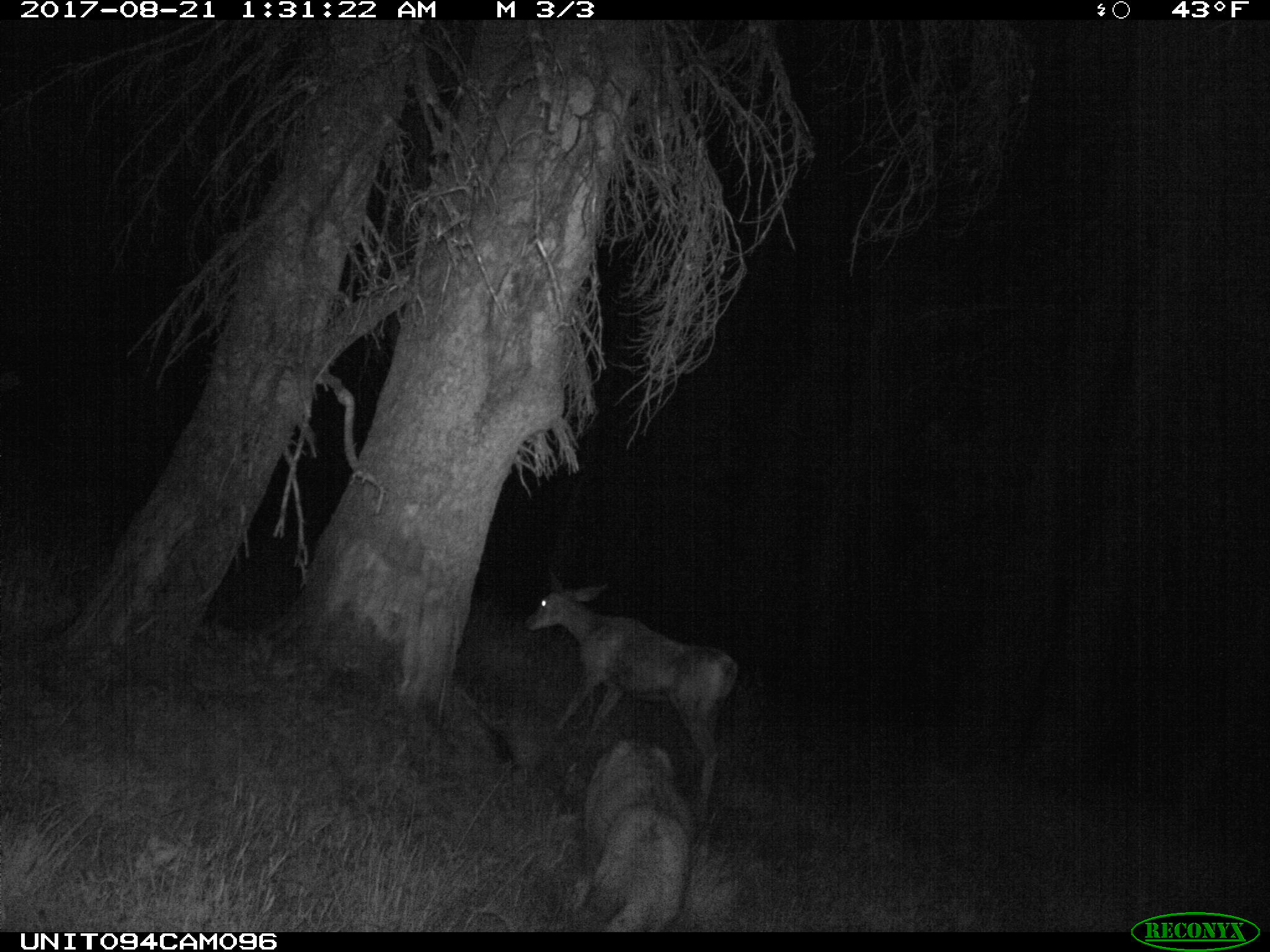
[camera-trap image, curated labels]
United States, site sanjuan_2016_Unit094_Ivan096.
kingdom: Animalia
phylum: Chordata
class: Mammalia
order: Artiodactyla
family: Cervidae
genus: Odocoileus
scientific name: Odocoileus hemionus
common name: mule deer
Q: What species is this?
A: Odocoileus hemionus (mule deer).